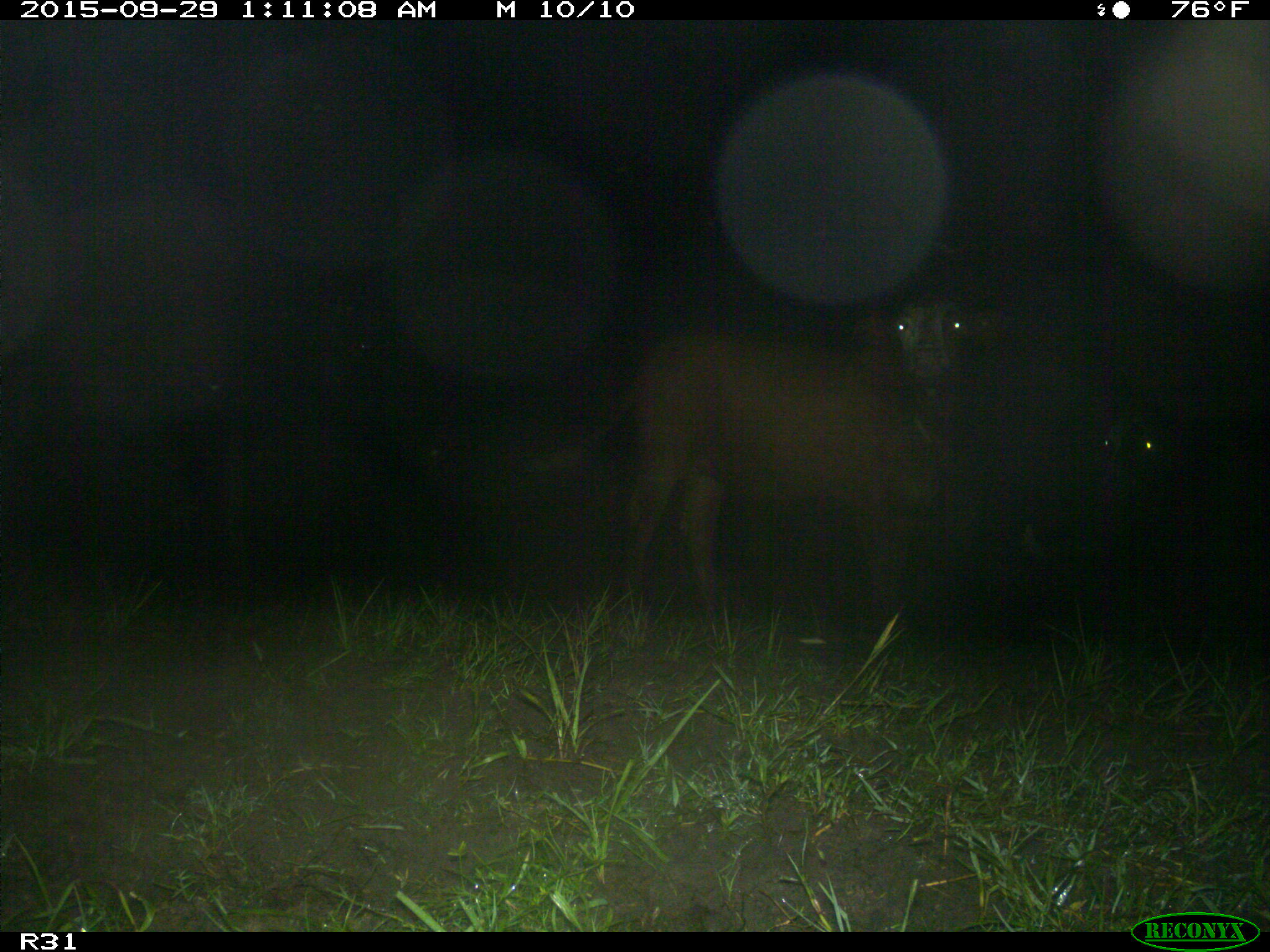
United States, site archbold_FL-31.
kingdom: Animalia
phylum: Chordata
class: Mammalia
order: Artiodactyla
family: Bovidae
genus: Bos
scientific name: Bos taurus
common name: domestic cow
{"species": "Bos taurus (domestic cow)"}